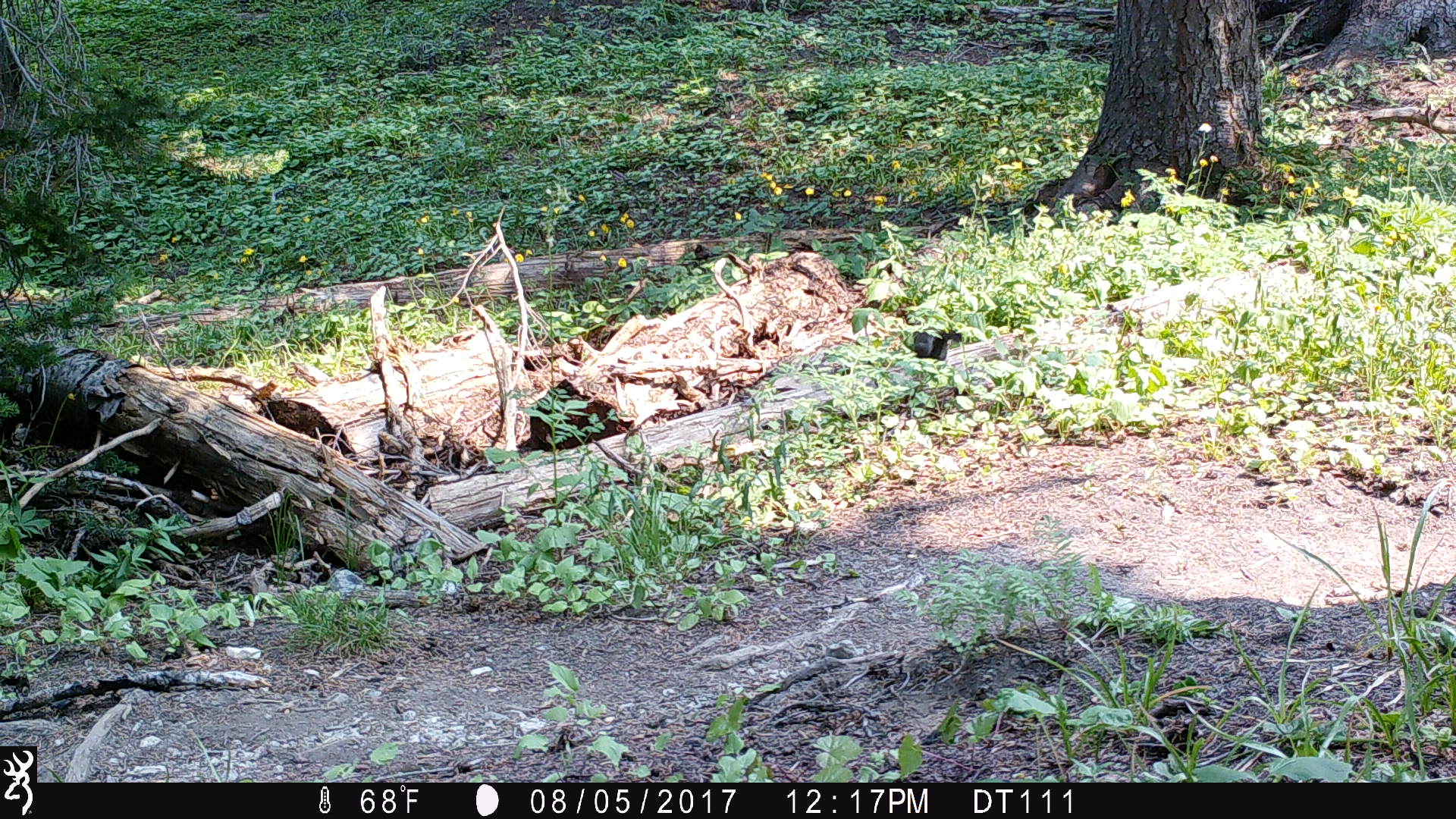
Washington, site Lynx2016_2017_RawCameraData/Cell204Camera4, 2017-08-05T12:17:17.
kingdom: Animalia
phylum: Chordata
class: Mammalia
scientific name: Mammalia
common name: small mammal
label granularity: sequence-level